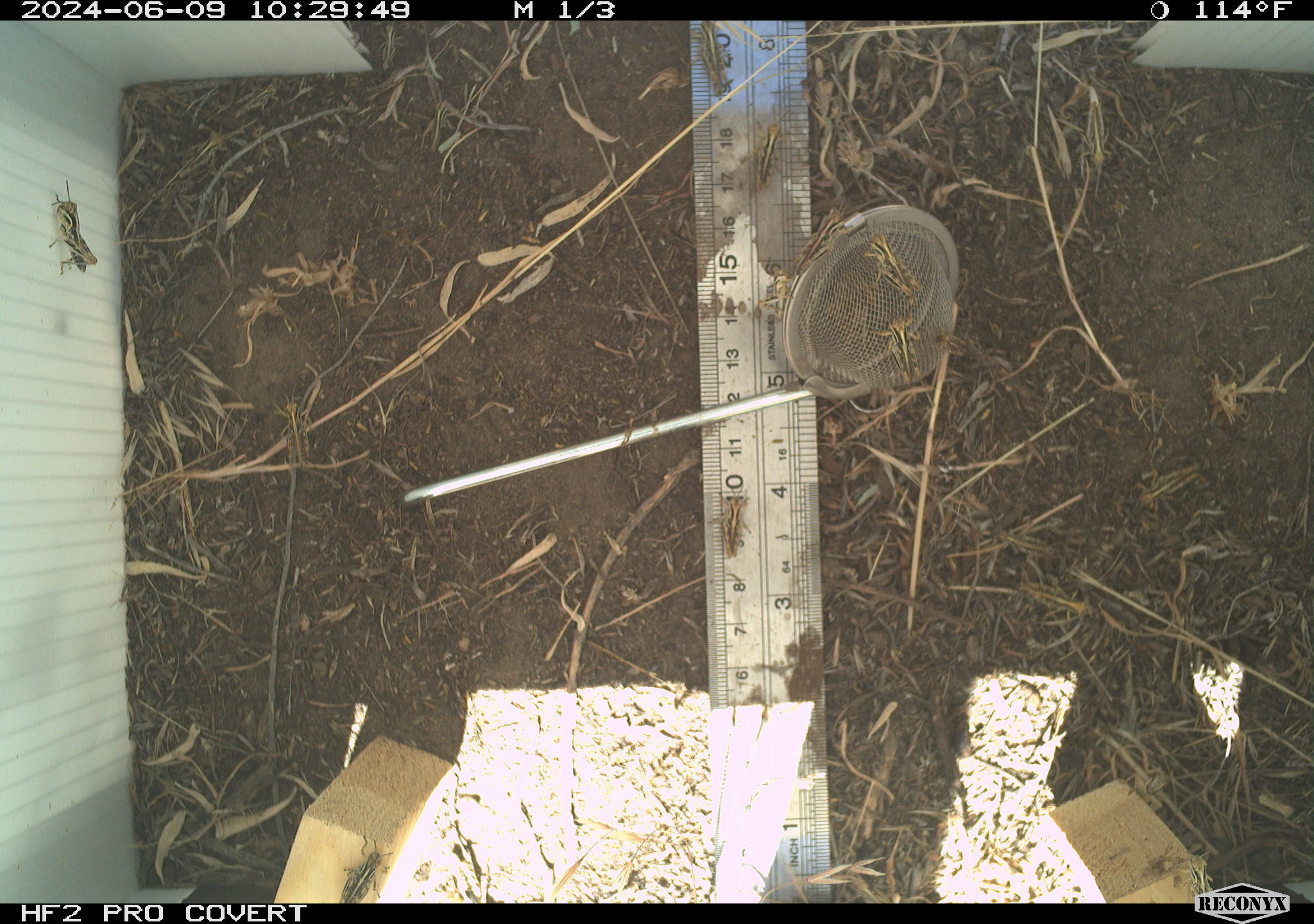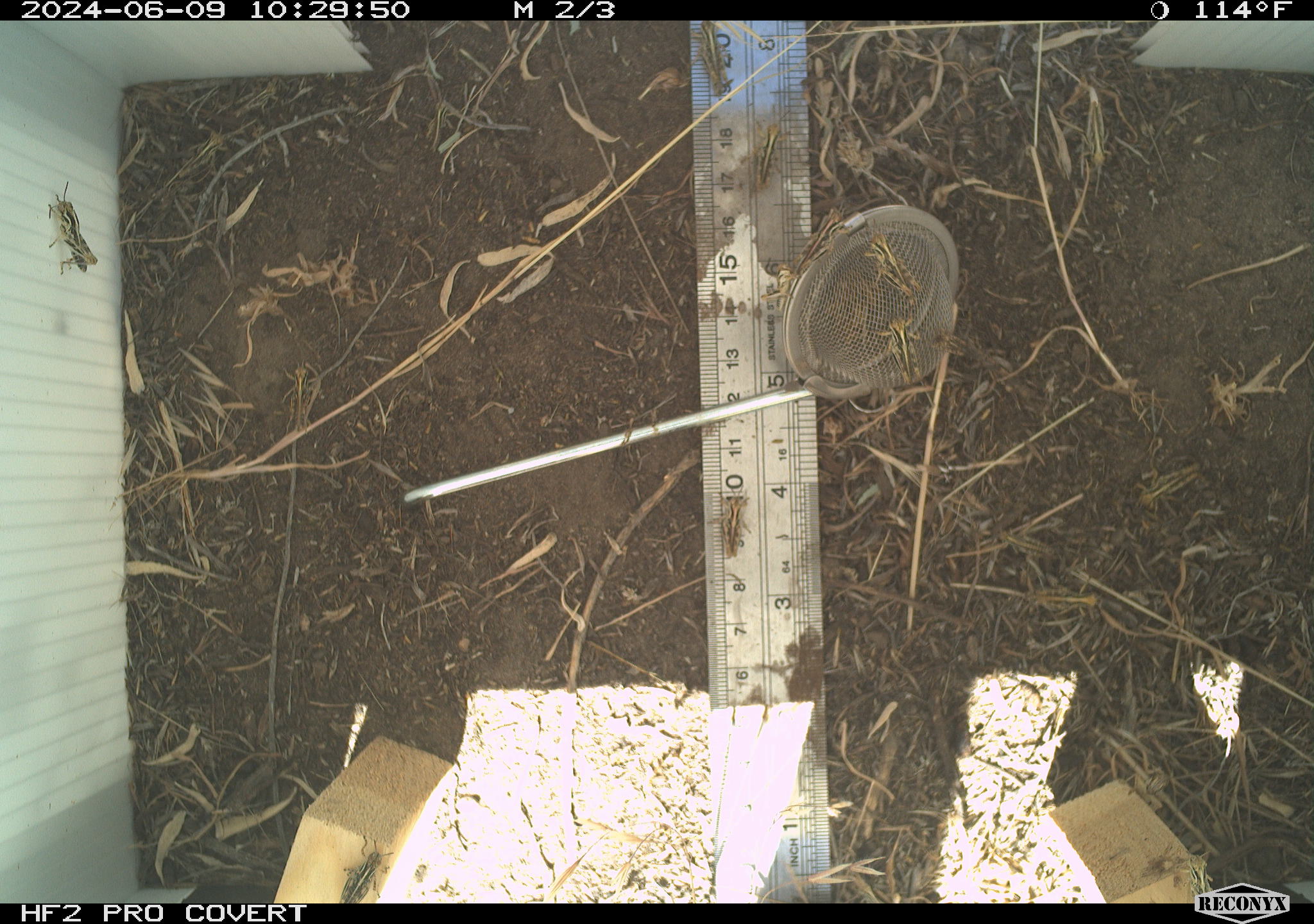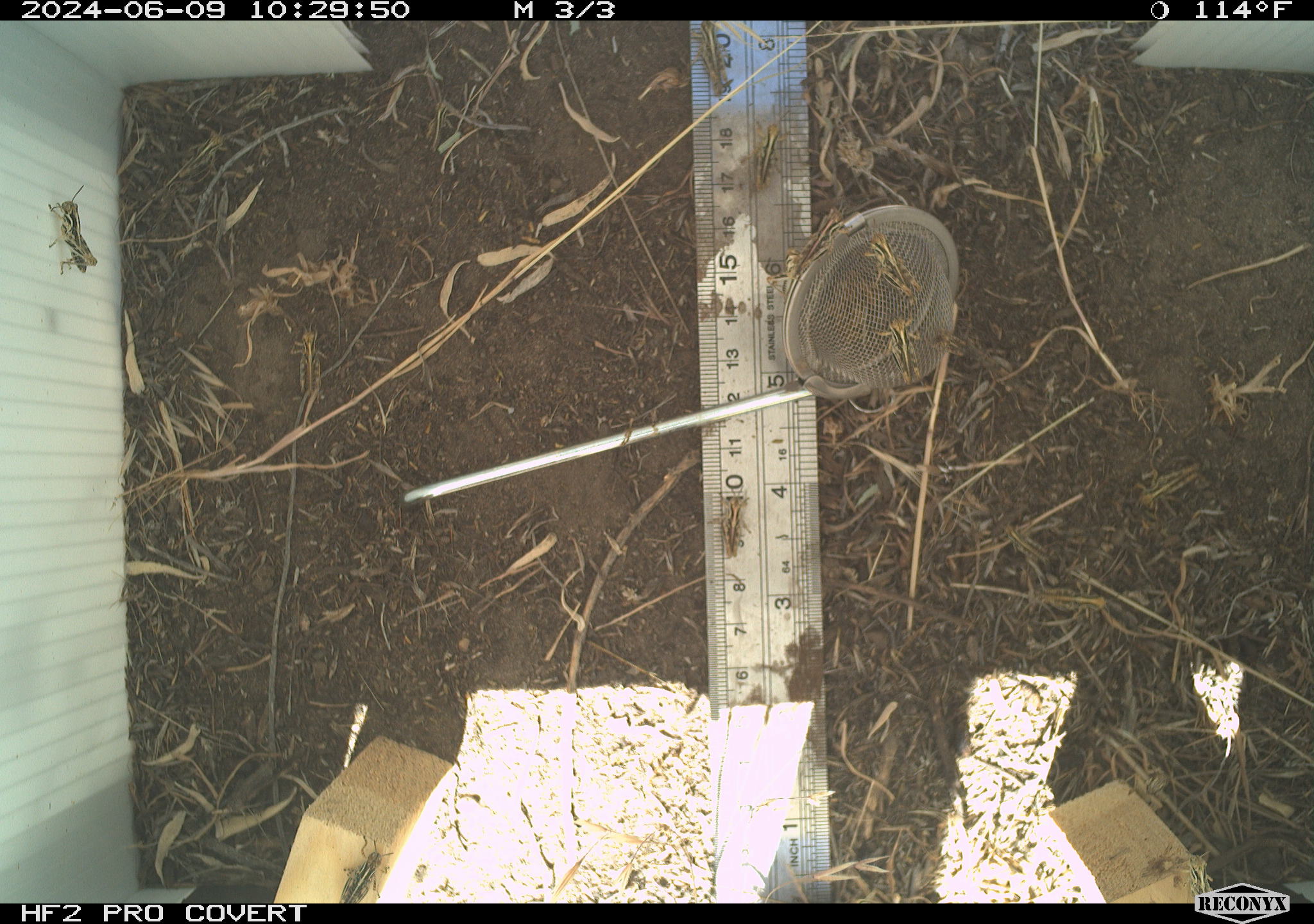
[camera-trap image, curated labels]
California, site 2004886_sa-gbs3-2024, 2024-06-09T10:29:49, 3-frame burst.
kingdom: Animalia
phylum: Arthropoda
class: Insecta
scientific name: Insecta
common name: insect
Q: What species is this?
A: Insect (Insecta).